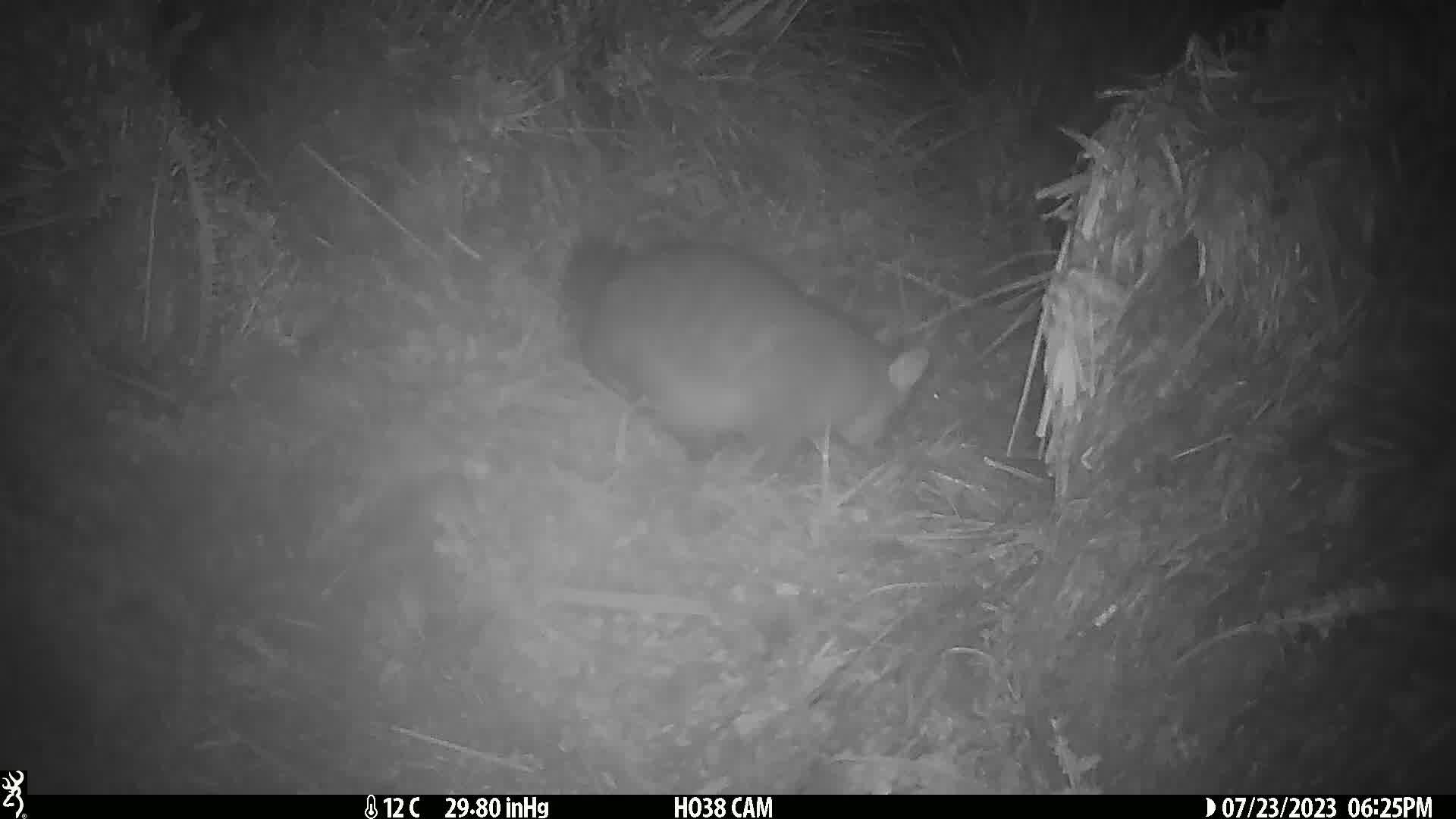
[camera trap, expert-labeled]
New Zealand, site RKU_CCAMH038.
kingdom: Animalia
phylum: Chordata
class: Mammalia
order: Diprotodontia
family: Phalangeridae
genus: Trichosurus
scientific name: Trichosurus vulpecula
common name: common brushtail possum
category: possum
Possum (common brushtail possum) (Trichosurus vulpecula).